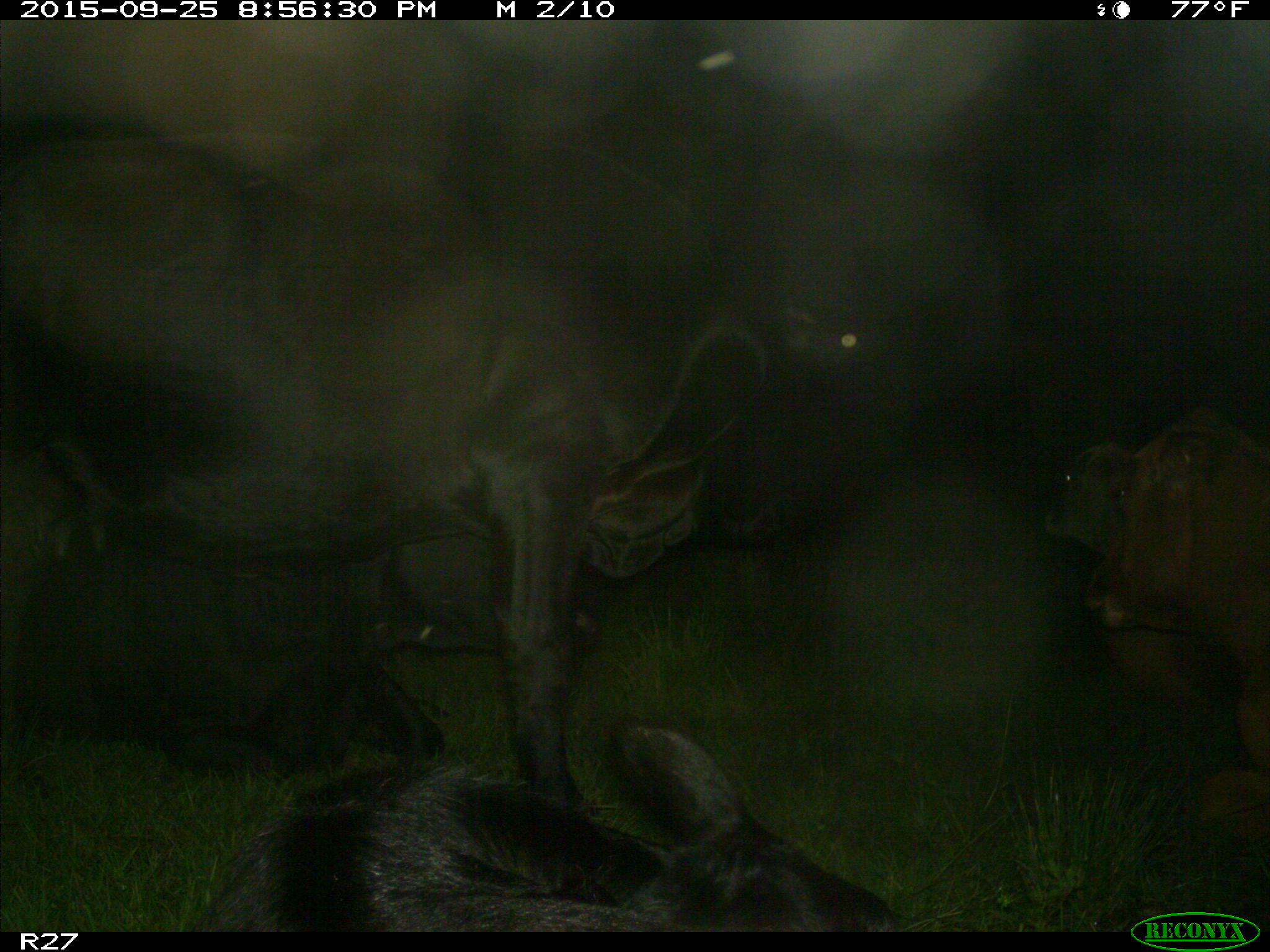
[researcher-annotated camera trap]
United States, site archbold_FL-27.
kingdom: Animalia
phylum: Chordata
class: Mammalia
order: Artiodactyla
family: Bovidae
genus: Bos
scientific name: Bos taurus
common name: domestic cow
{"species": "Bos taurus (domestic cow)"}